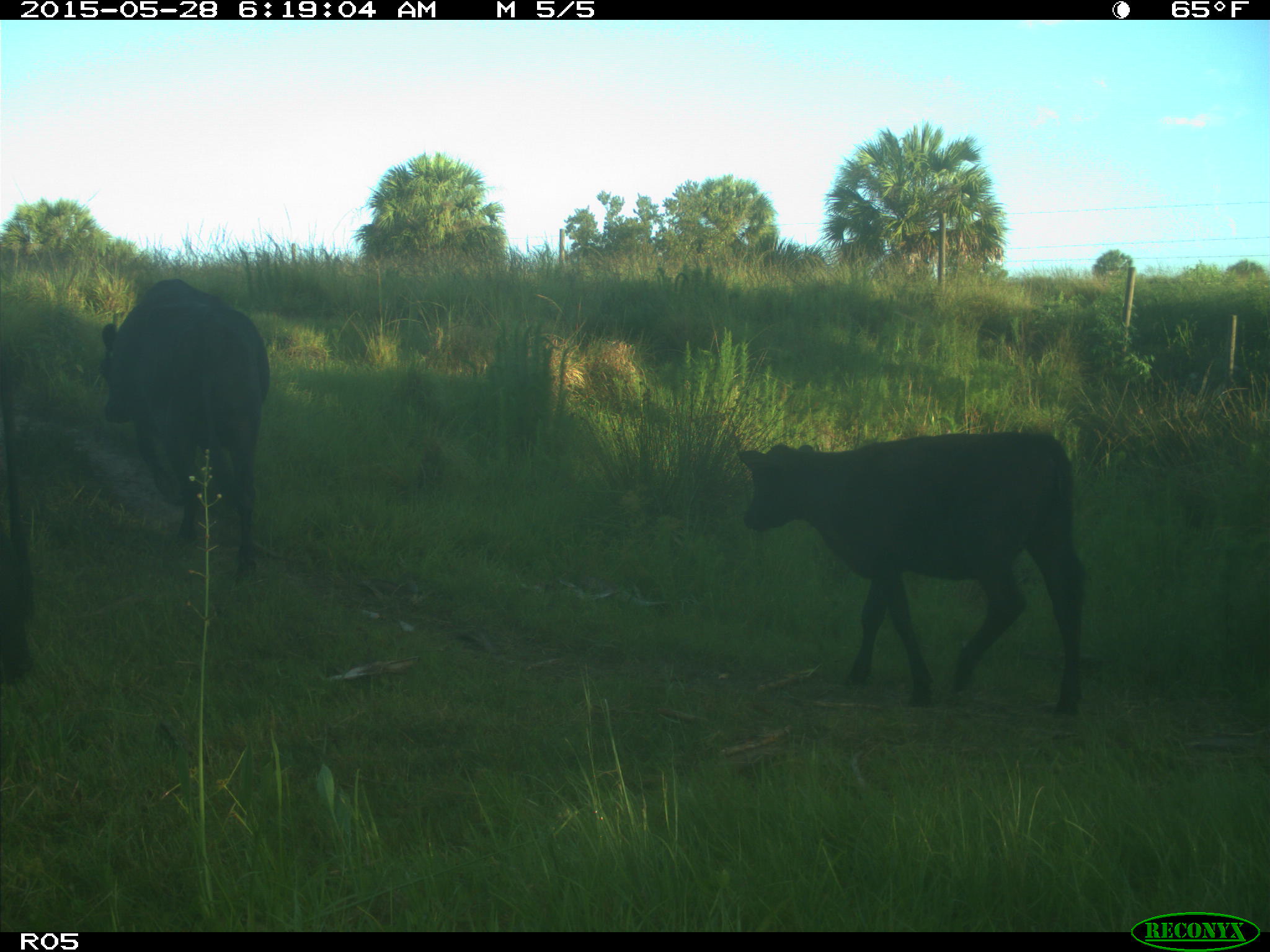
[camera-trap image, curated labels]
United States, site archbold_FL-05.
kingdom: Animalia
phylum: Chordata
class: Mammalia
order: Artiodactyla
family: Bovidae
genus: Bos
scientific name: Bos taurus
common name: domestic cow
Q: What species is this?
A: Bos taurus (domestic cow).